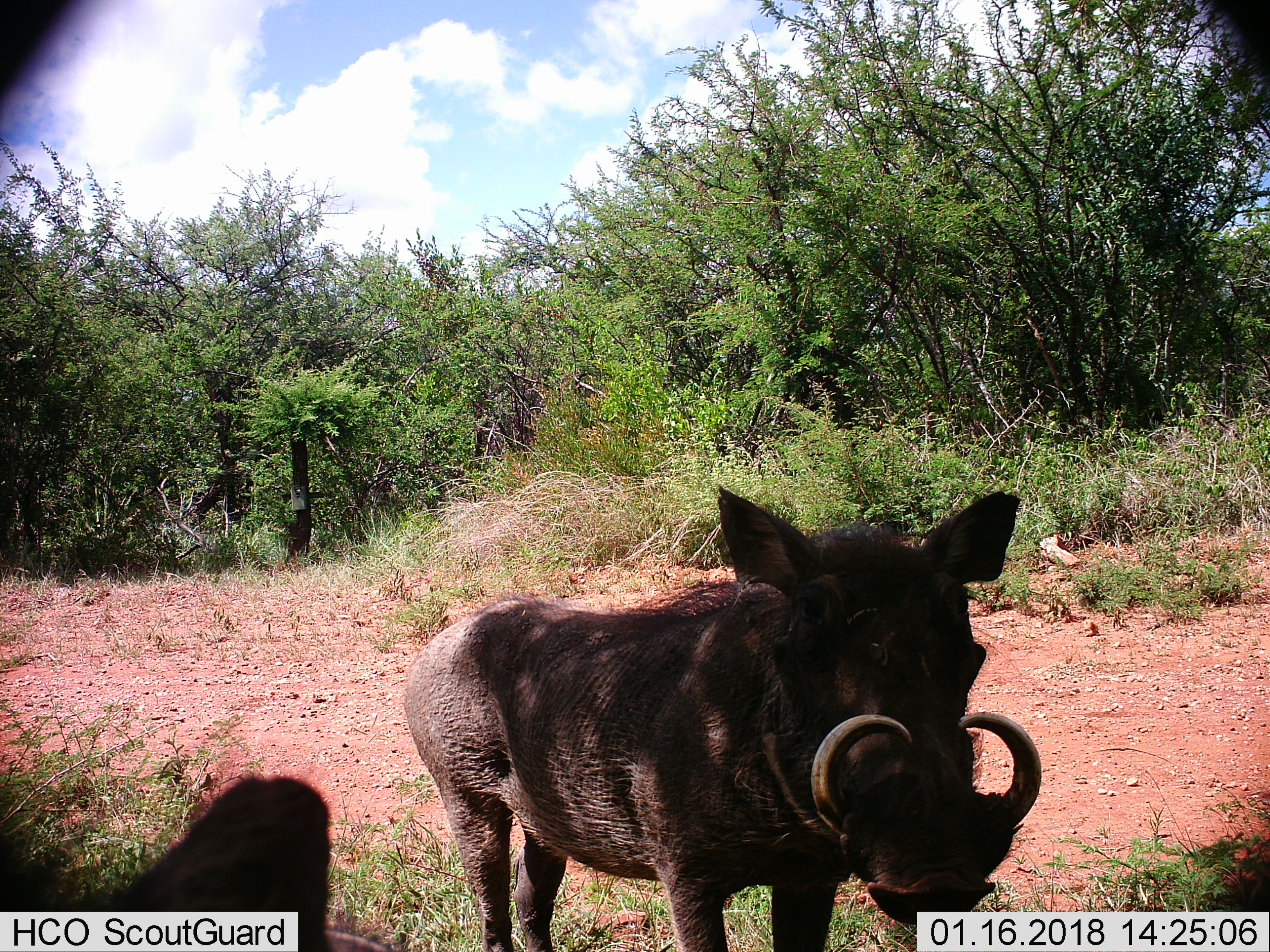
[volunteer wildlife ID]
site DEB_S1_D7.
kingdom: Animalia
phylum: Chordata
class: Mammalia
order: Artiodactyla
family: Suidae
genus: Phacochoerus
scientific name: Phacochoerus africanus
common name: warthog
Warthog (Phacochoerus africanus), count 2. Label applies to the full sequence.